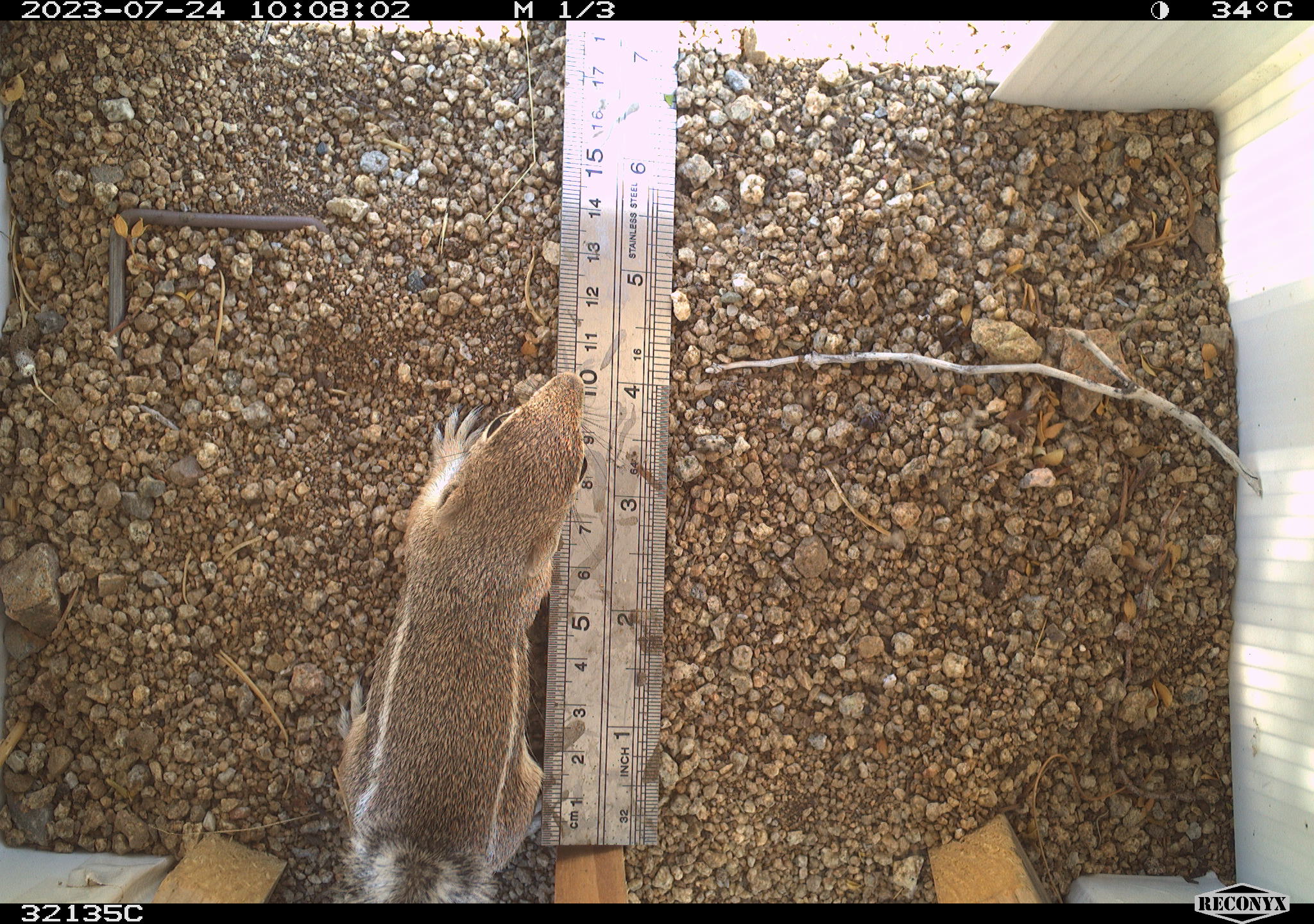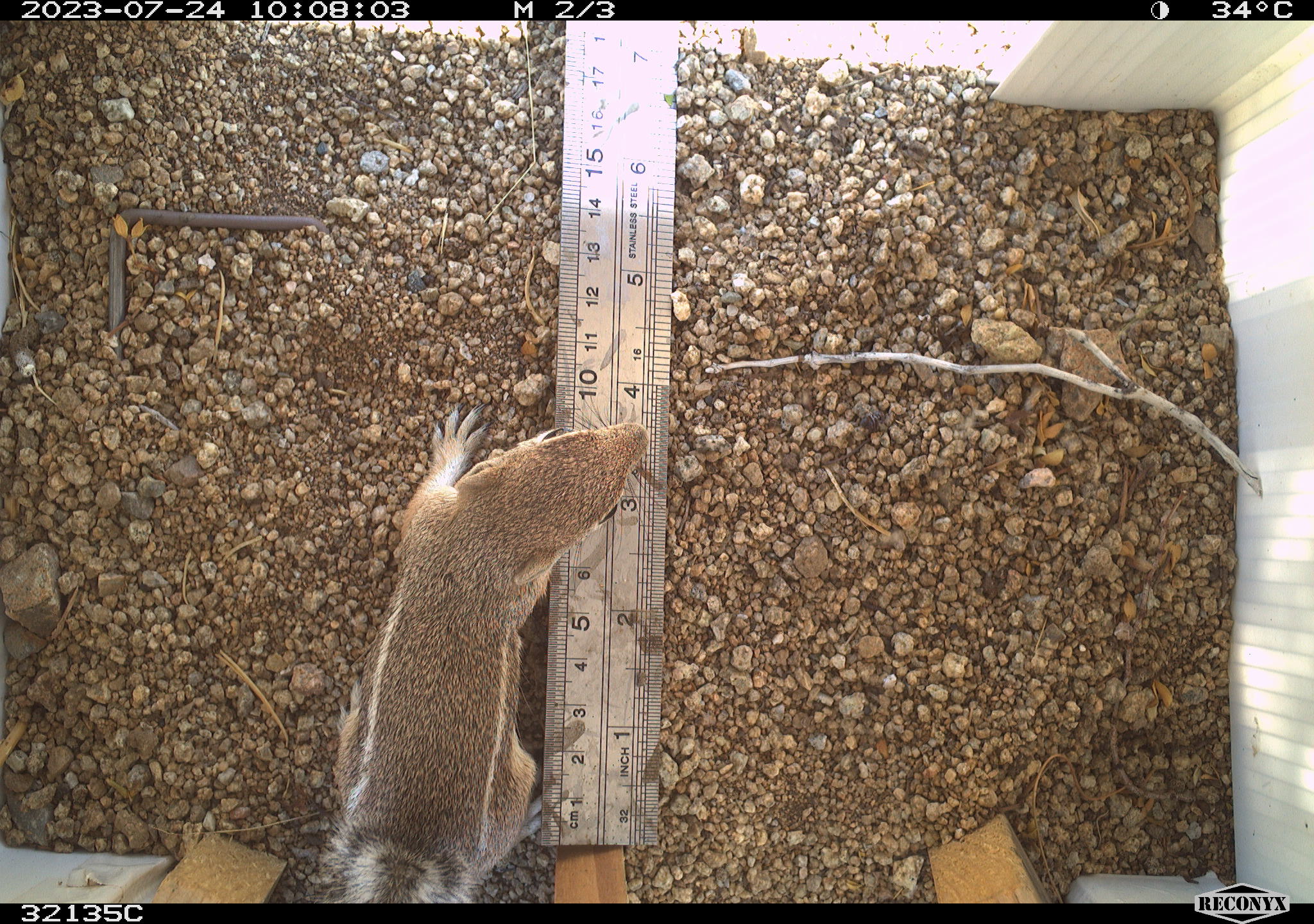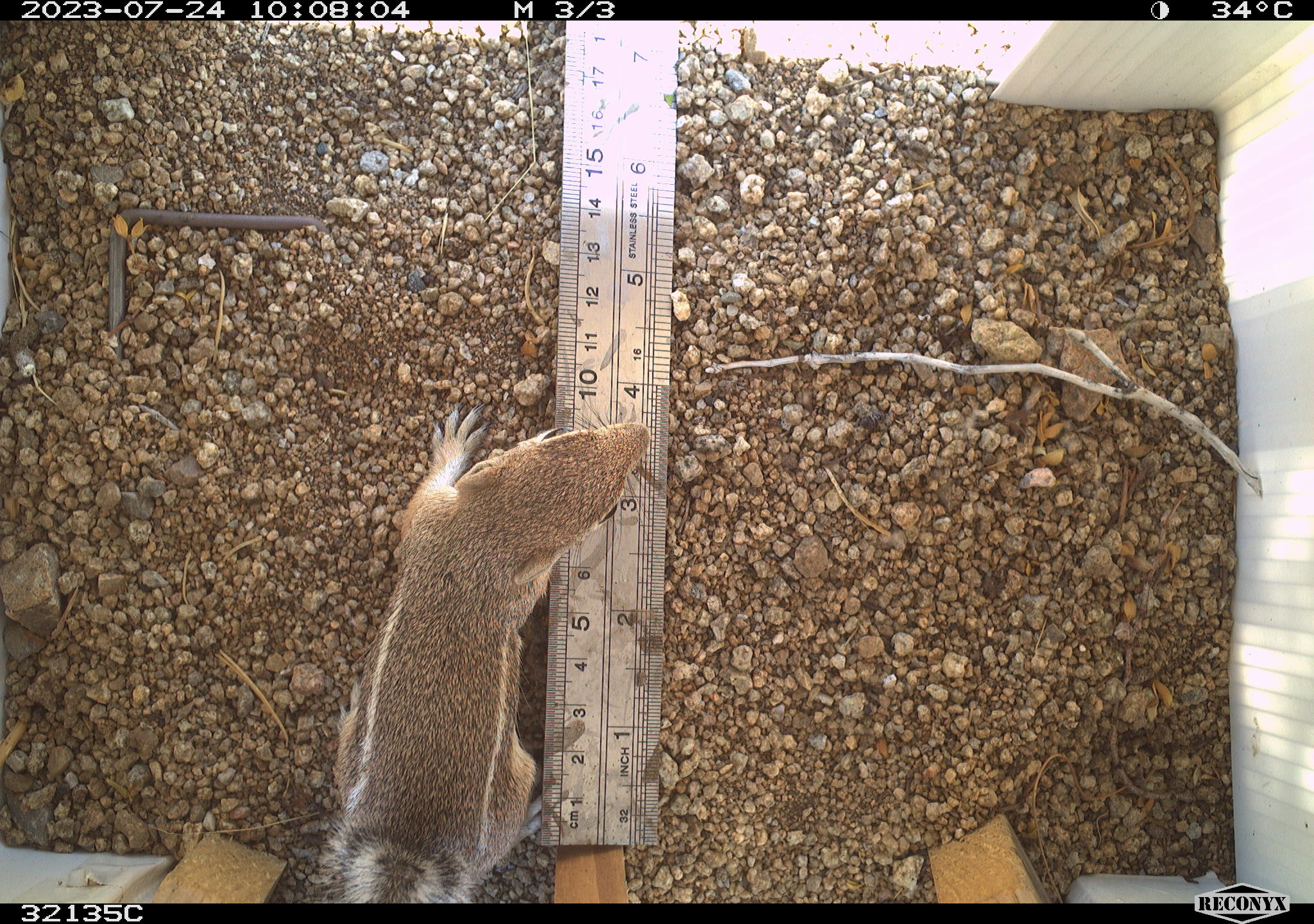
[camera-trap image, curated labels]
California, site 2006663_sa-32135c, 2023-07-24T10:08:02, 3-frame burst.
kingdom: Animalia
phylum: Chordata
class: Mammalia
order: Rodentia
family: Sciuridae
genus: Ammospermophilus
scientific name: Ammospermophilus leucurus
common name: white-tailed antelope squirrel